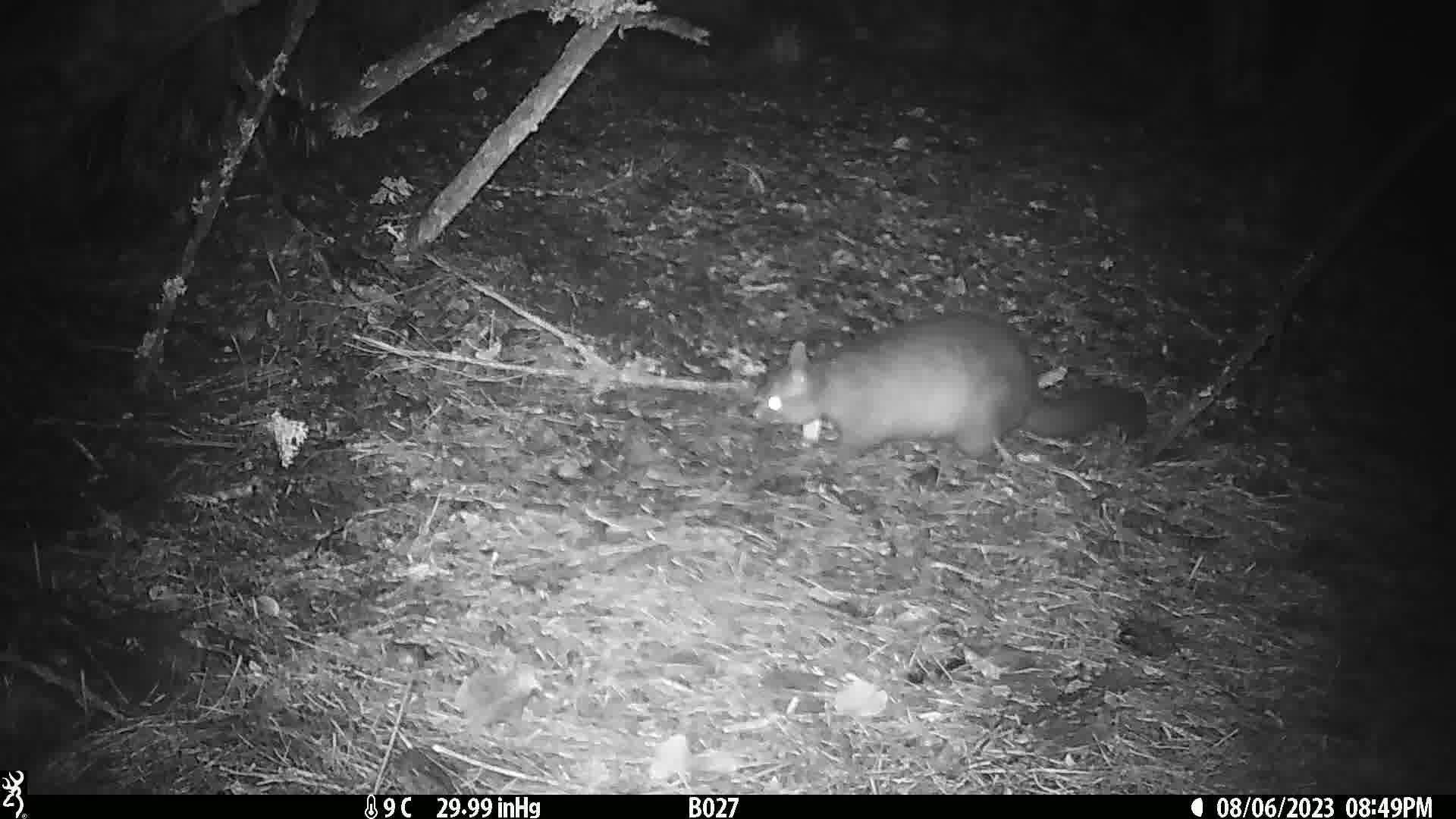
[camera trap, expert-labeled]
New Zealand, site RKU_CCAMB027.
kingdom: Animalia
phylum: Chordata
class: Mammalia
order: Diprotodontia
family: Phalangeridae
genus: Trichosurus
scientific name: Trichosurus vulpecula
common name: common brushtail possum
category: possum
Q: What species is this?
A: Possum (common brushtail possum) (Trichosurus vulpecula).